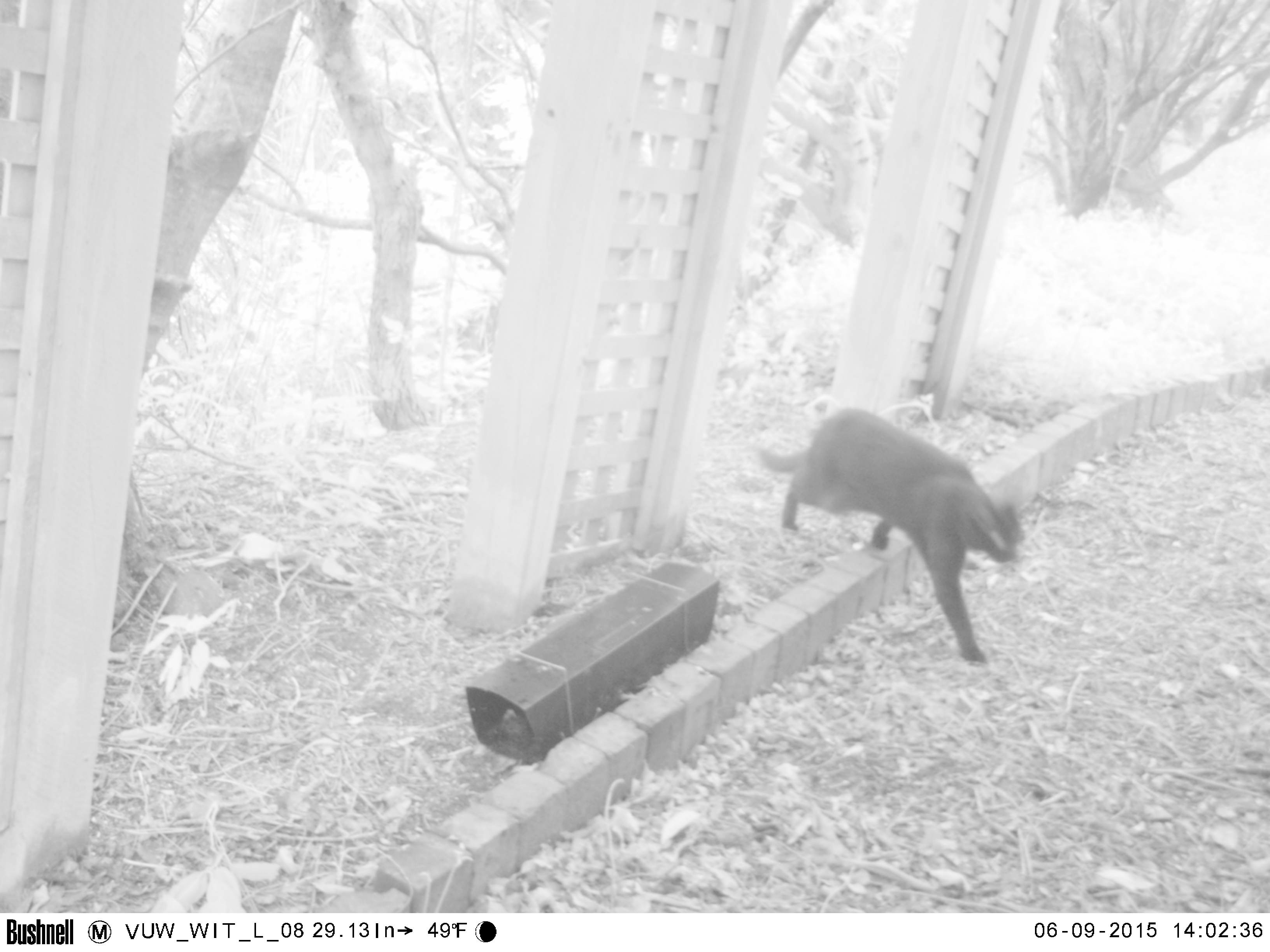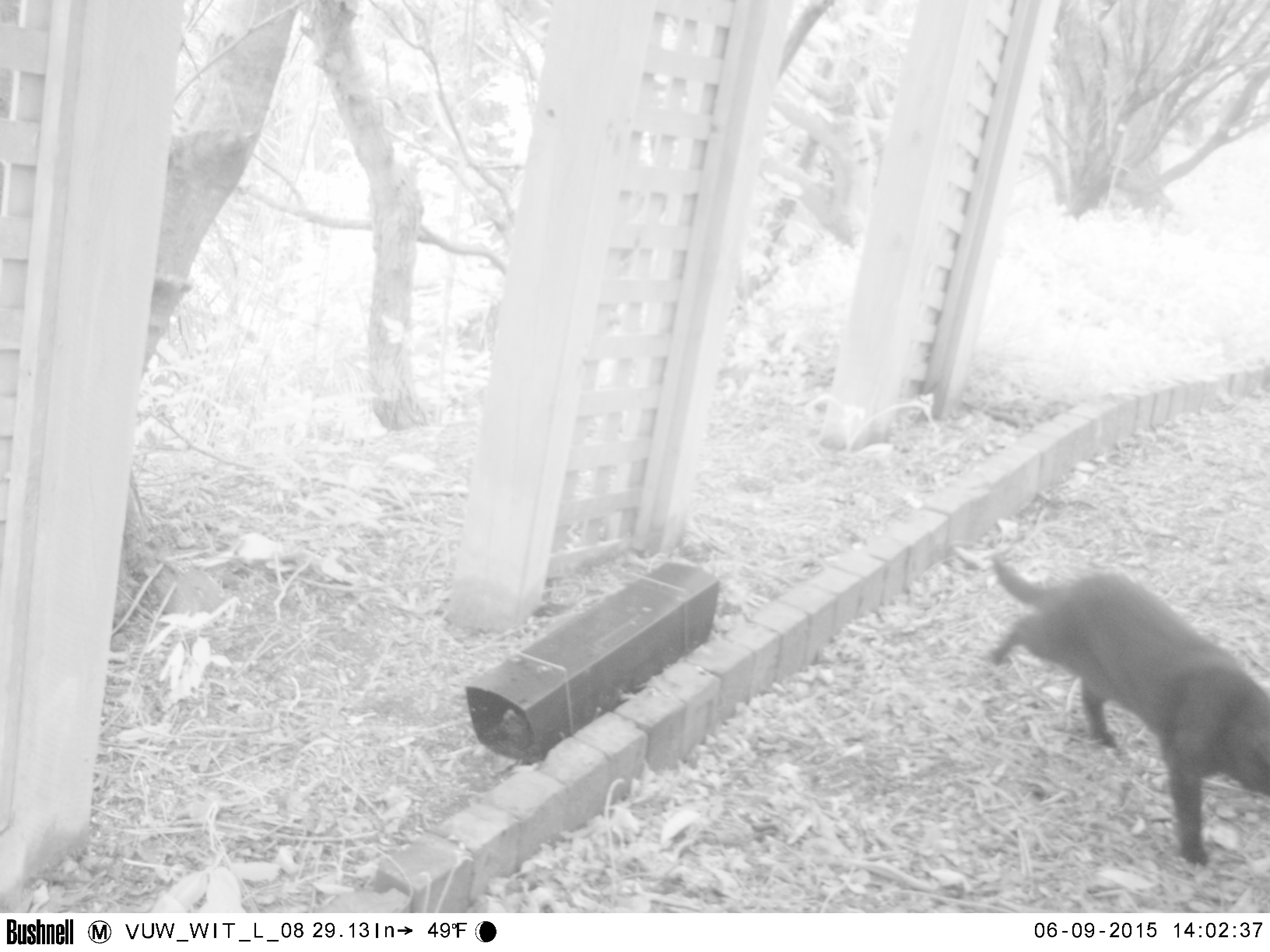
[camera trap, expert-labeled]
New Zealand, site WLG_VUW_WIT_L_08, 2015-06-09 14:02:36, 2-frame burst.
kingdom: Animalia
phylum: Chordata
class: Mammalia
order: Carnivora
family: Felidae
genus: Felis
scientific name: Felis catus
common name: domestic cat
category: cat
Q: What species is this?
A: Cat (domestic cat) (Felis catus).